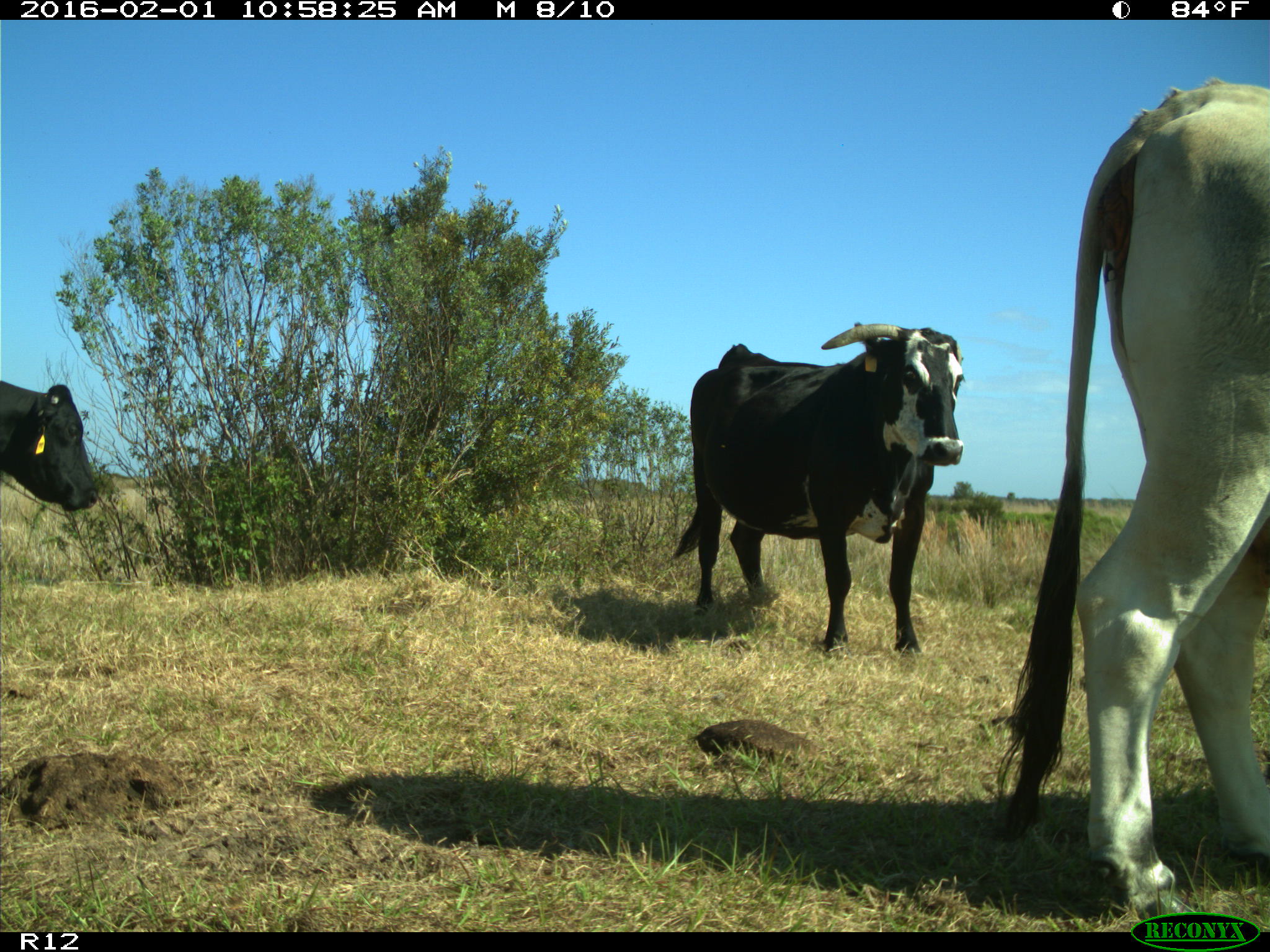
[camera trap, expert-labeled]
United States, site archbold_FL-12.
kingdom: Animalia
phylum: Chordata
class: Mammalia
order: Artiodactyla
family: Bovidae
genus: Bos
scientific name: Bos taurus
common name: domestic cow